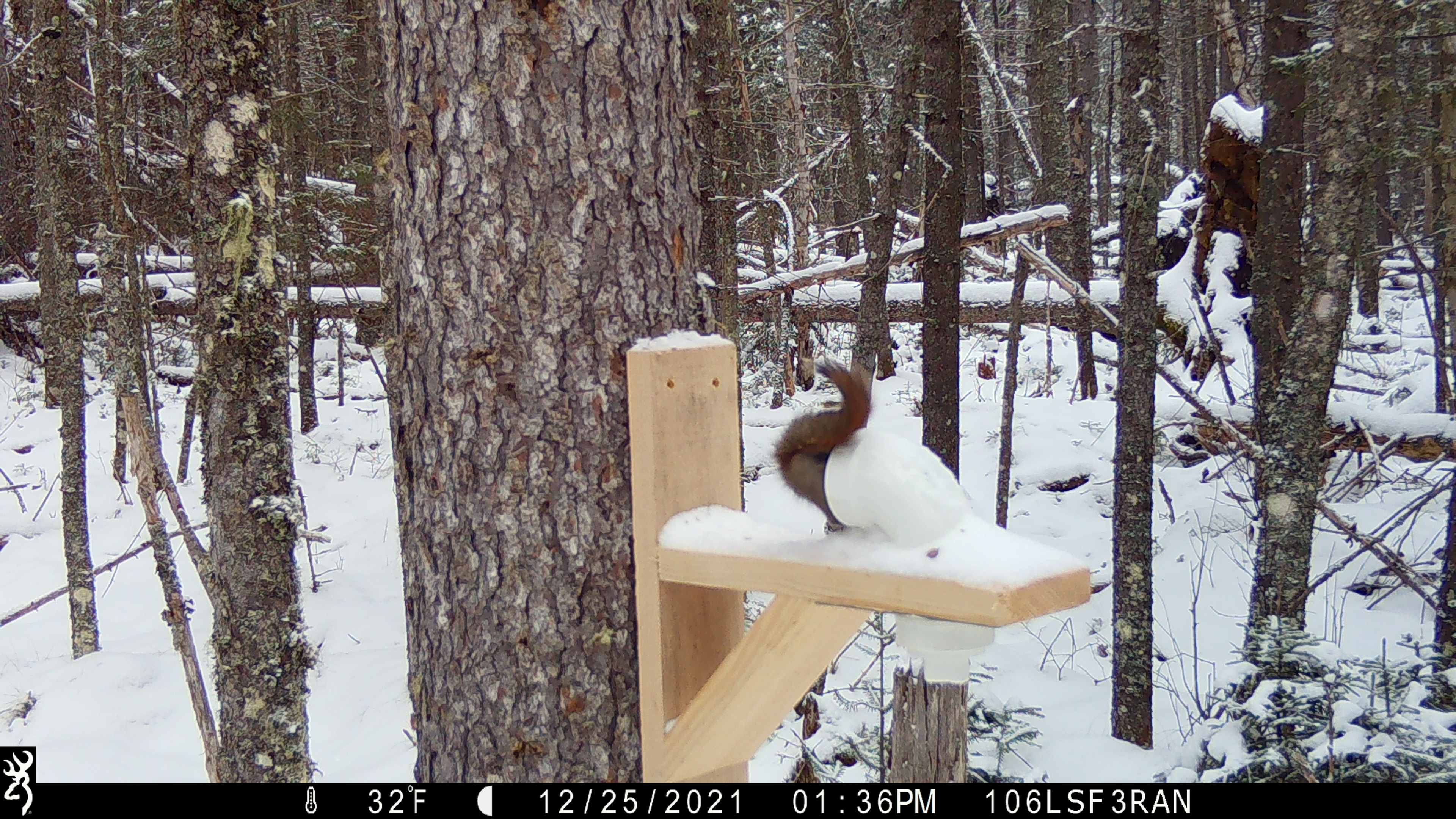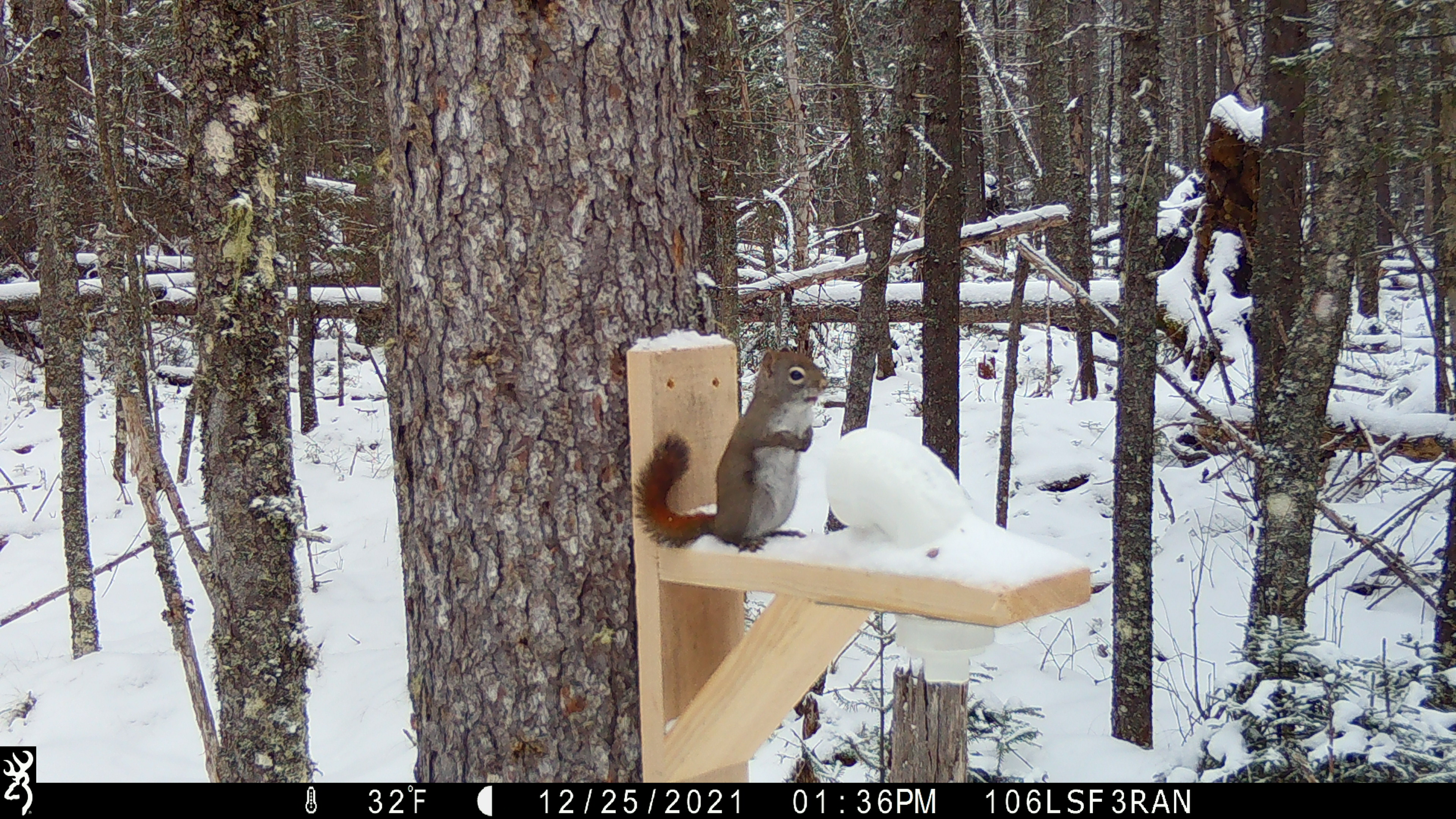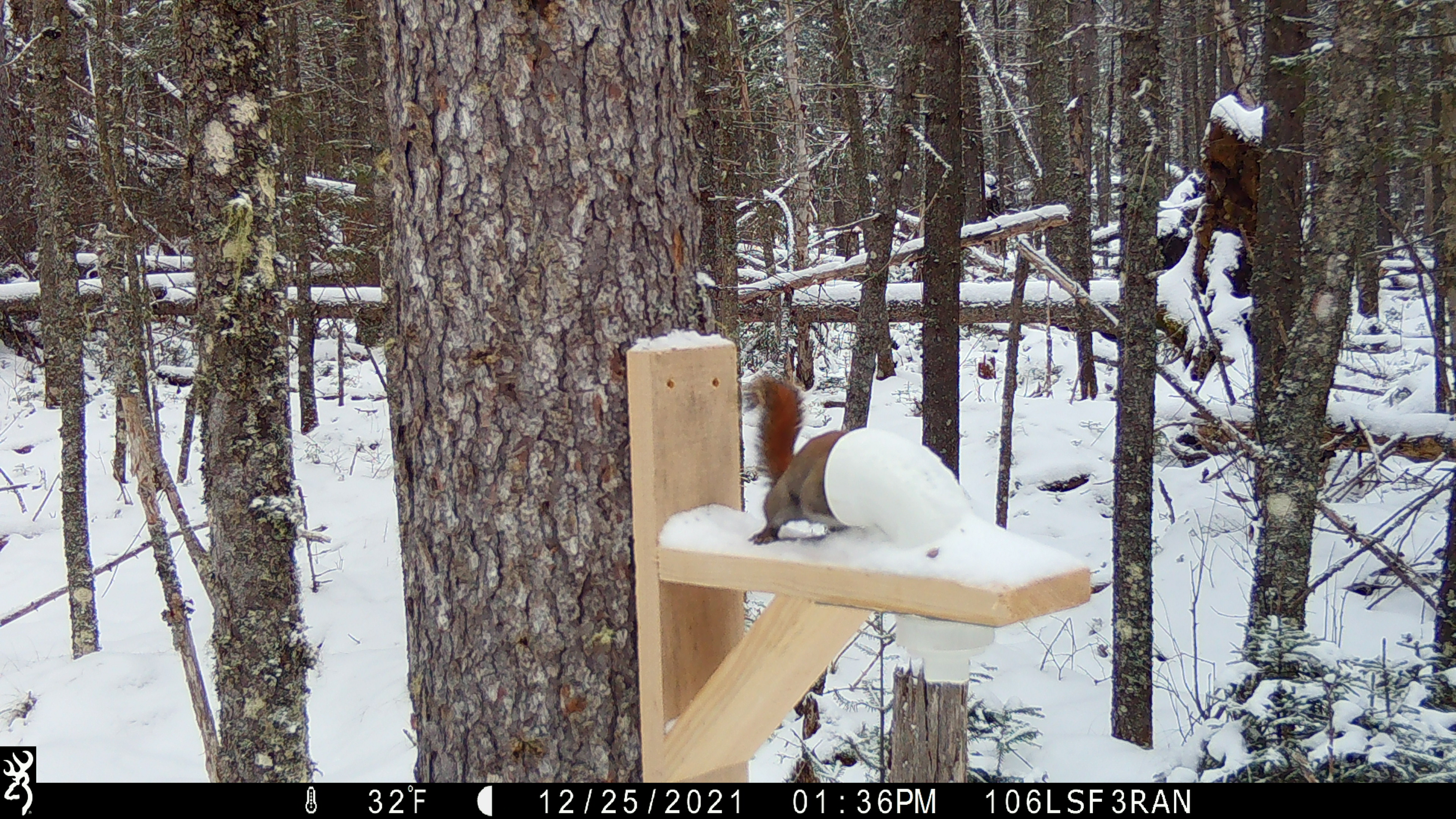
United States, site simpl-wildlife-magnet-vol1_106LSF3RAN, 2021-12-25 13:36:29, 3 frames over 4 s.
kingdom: Animalia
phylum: Chordata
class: Mammalia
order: Rodentia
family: Sciuridae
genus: Tamiasciurus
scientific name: Tamiasciurus hudsonicus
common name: red squirrel